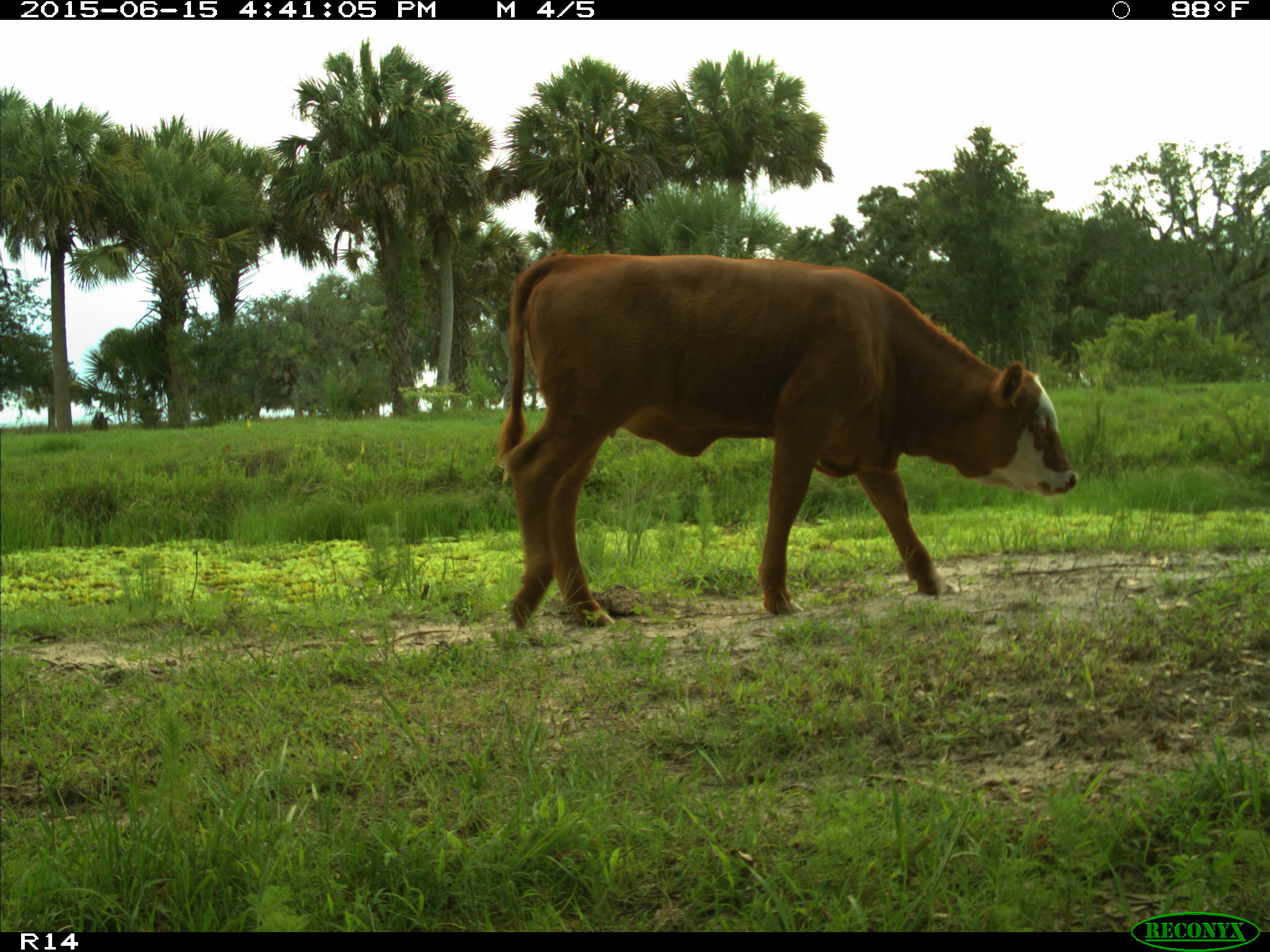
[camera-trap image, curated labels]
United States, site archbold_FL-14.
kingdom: Animalia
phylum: Chordata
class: Mammalia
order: Artiodactyla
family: Bovidae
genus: Bos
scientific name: Bos taurus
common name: domestic cow